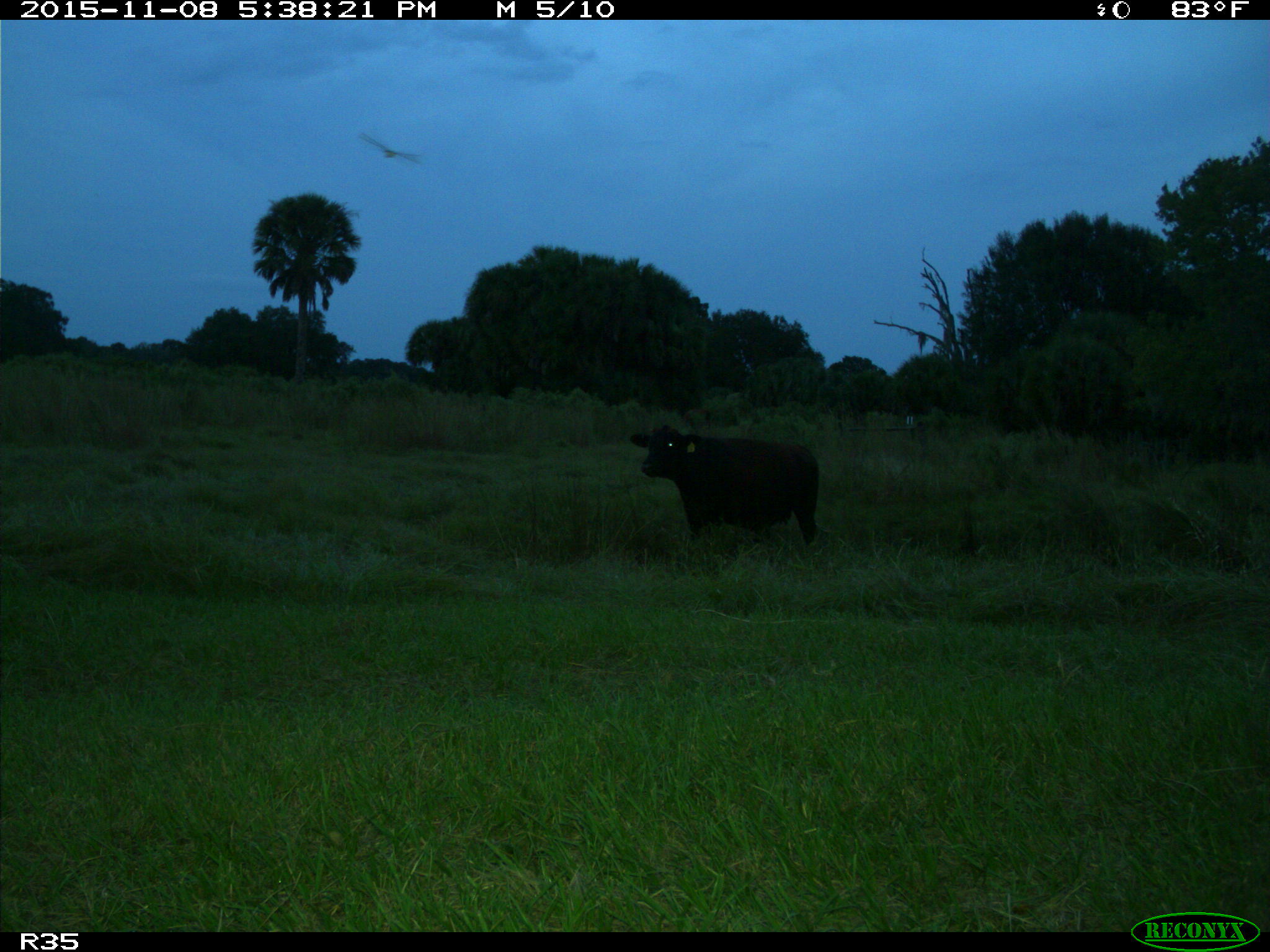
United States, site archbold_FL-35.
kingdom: Animalia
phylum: Chordata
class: Mammalia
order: Artiodactyla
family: Bovidae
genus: Bos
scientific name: Bos taurus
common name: domestic cow